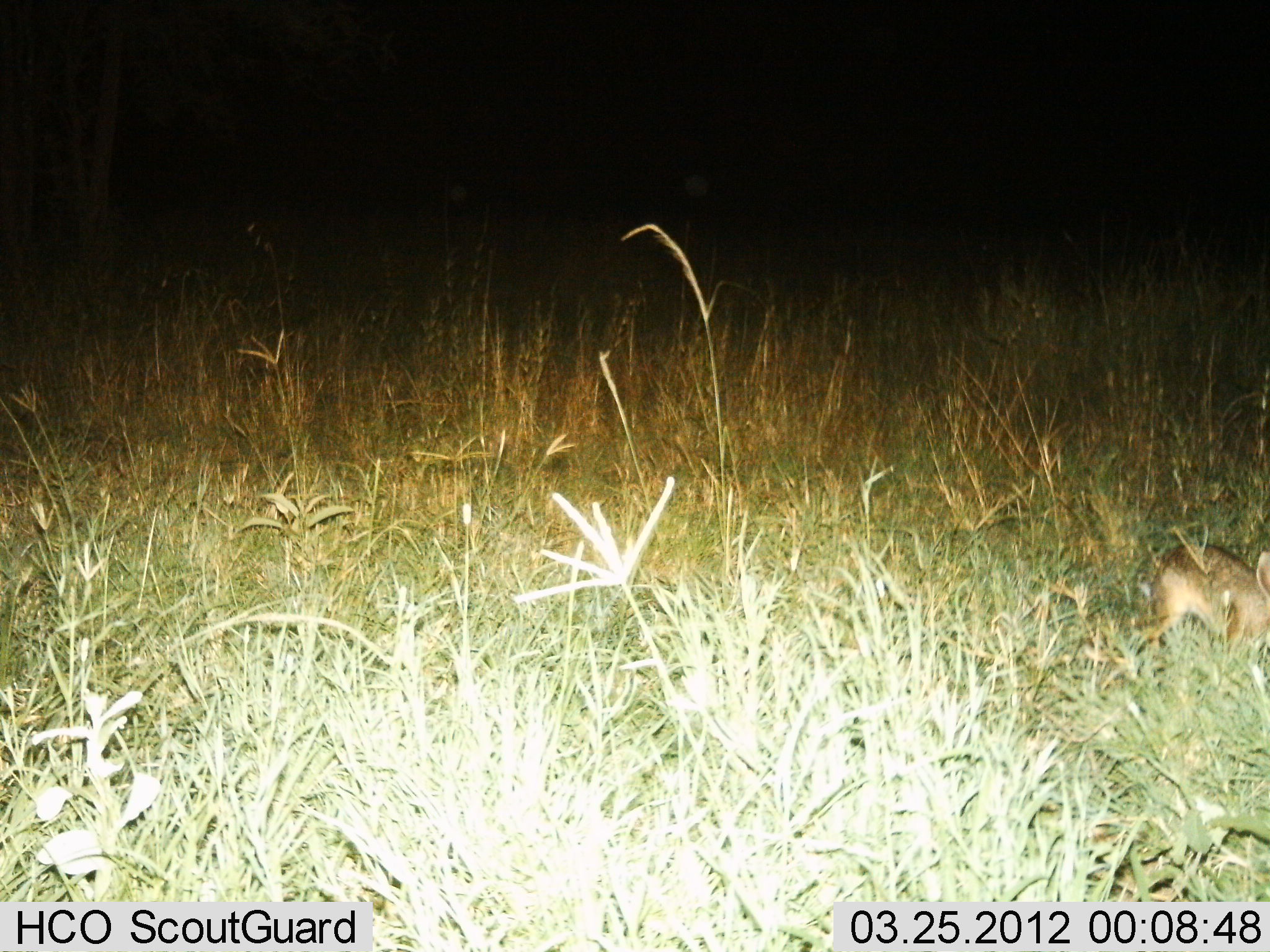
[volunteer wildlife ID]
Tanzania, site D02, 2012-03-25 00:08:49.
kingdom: Animalia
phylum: Chordata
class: Mammalia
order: Lagomorpha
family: Leporidae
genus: Lepus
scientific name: Lepus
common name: hare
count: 1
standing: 25%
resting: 5%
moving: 65%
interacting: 0%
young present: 0%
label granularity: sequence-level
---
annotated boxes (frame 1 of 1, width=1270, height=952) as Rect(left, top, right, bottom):
animal: Rect(1128, 538, 1267, 686)